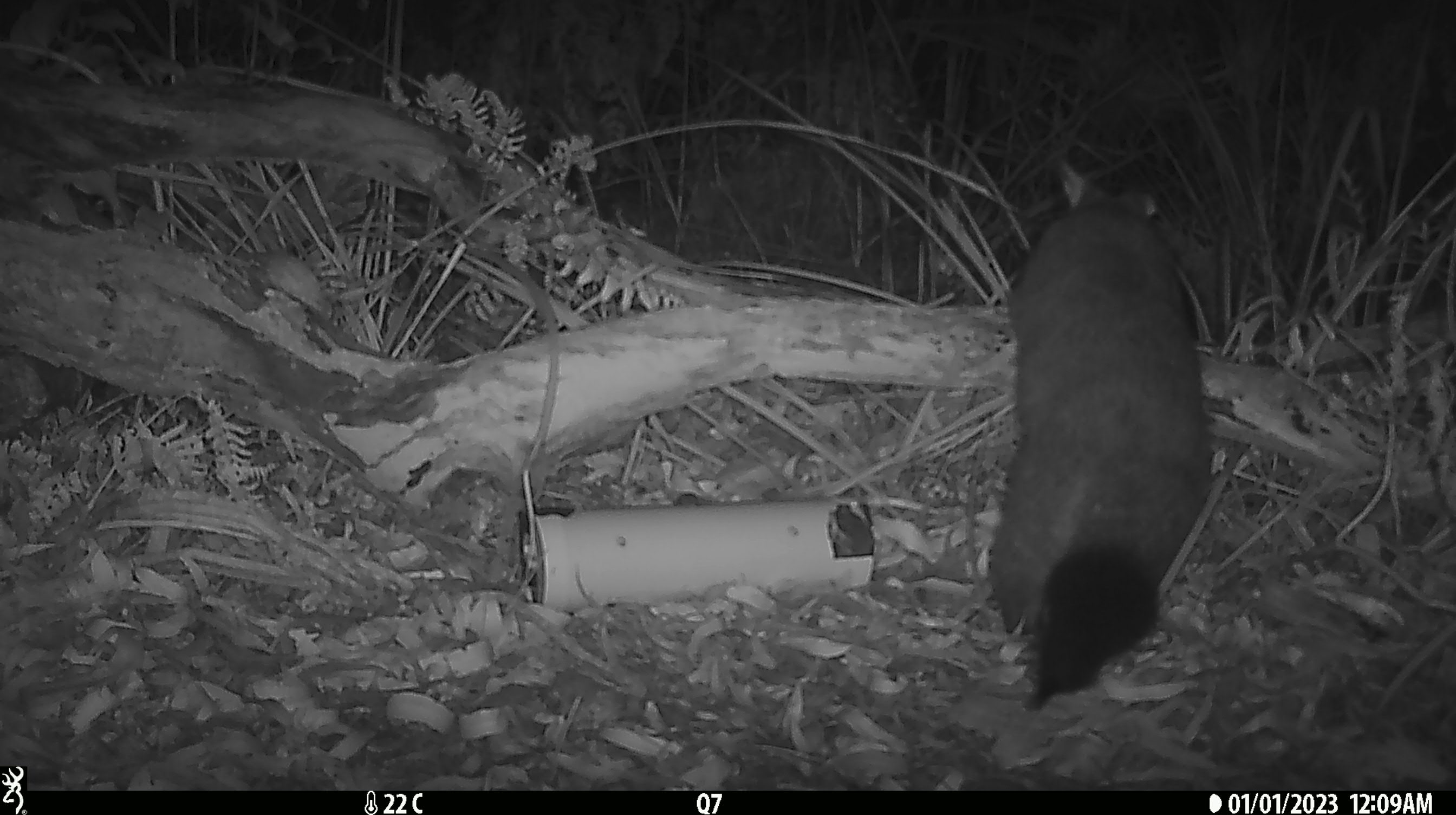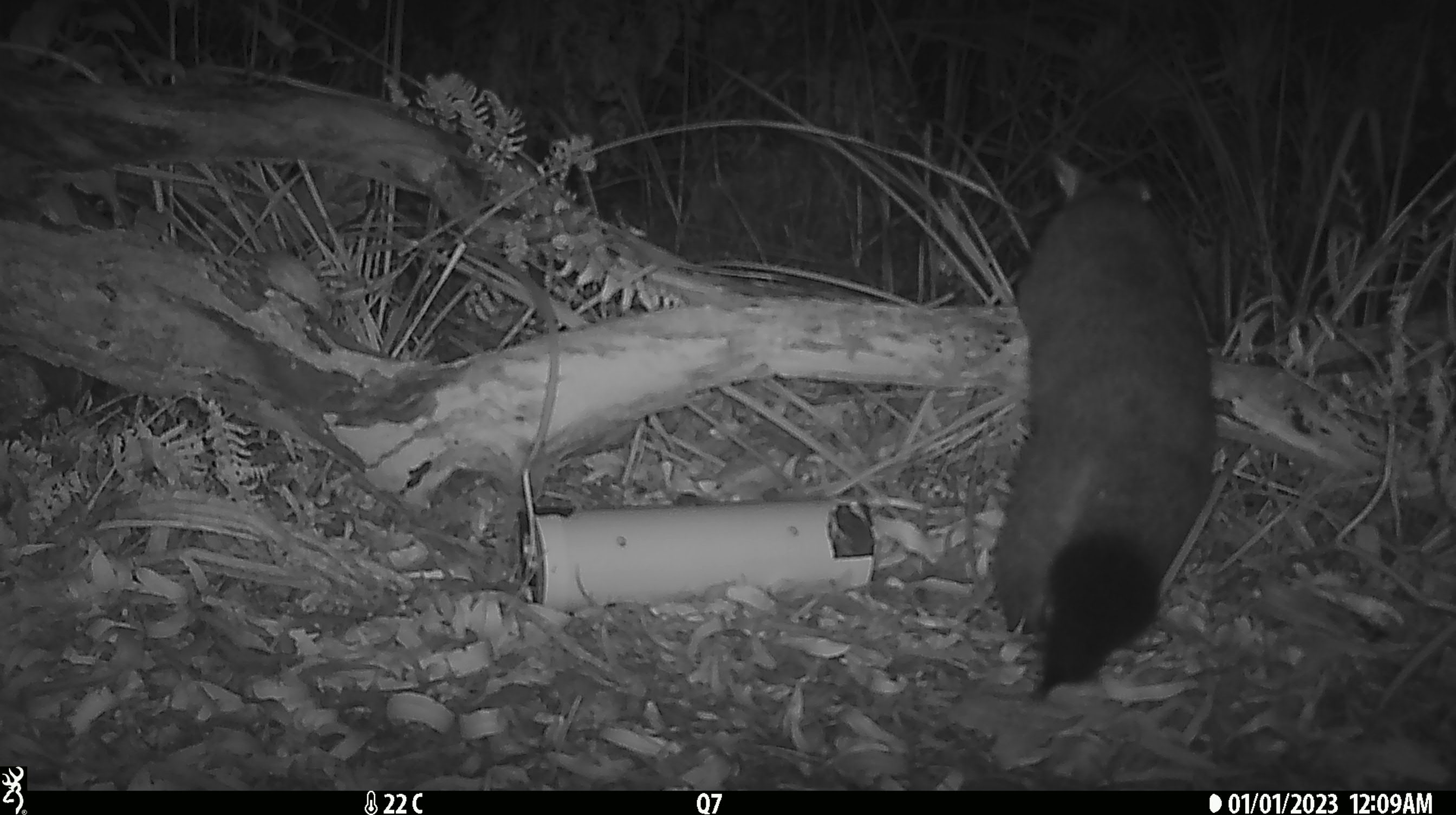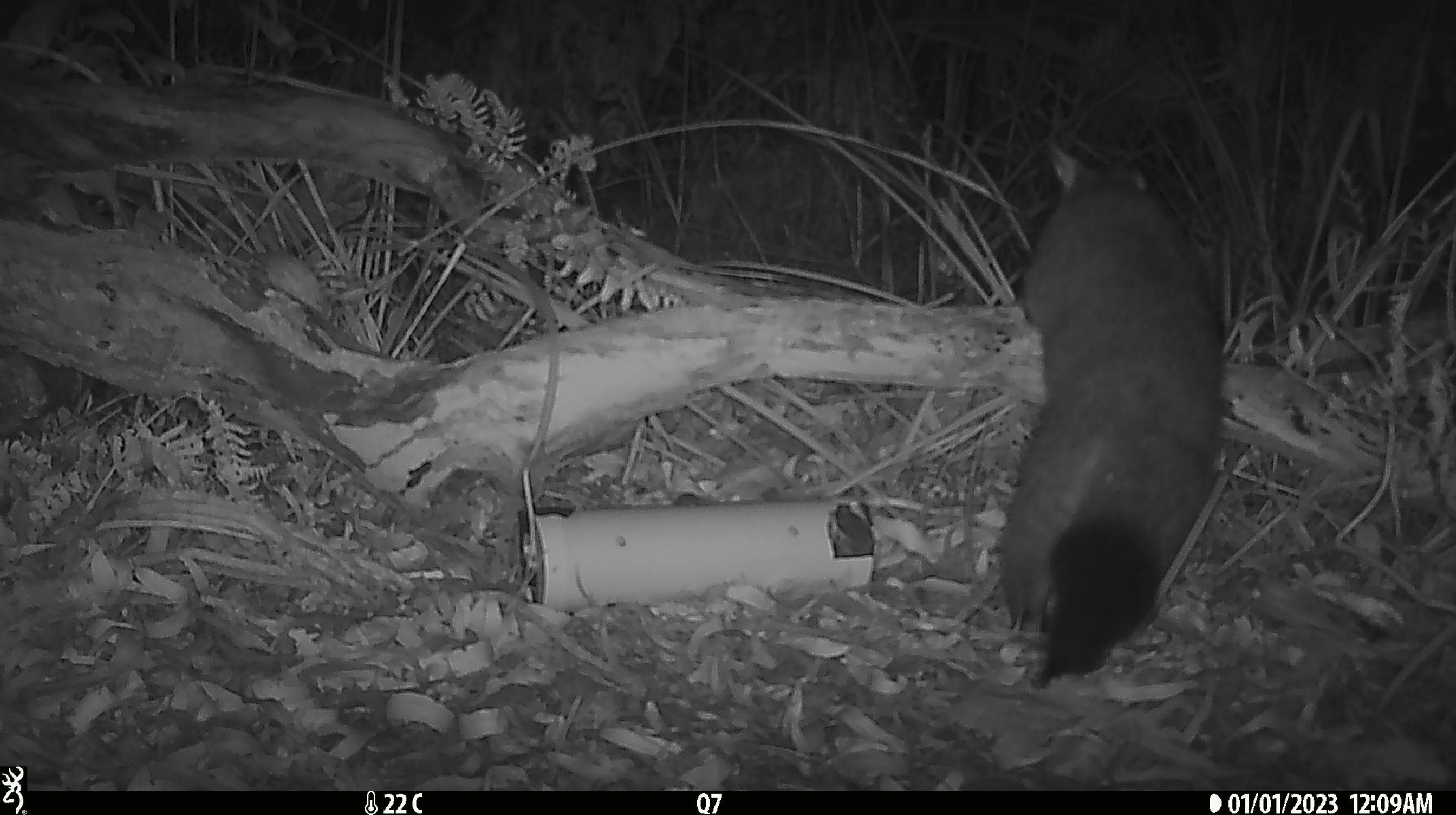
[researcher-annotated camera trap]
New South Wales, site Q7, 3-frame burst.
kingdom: Animalia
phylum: Chordata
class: Mammalia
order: Diprotodontia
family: Phalangeridae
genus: Trichosurus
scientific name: Trichosurus vulpecula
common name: common brushtail possum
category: possum